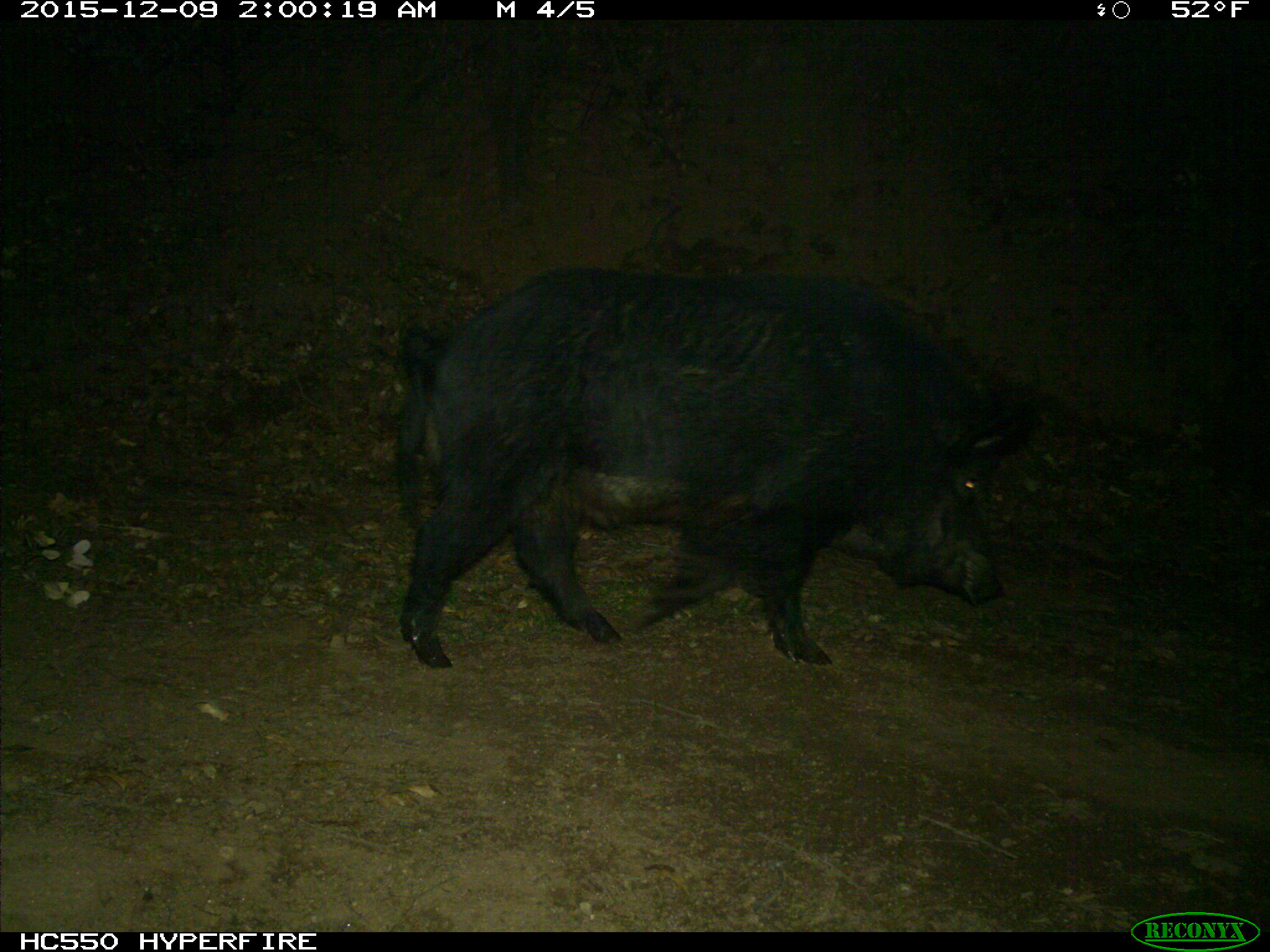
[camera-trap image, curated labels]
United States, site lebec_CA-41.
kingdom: Animalia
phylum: Chordata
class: Mammalia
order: Artiodactyla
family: Suidae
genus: Sus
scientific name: Sus scrofa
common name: wild boar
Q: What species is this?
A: Sus scrofa (wild boar).